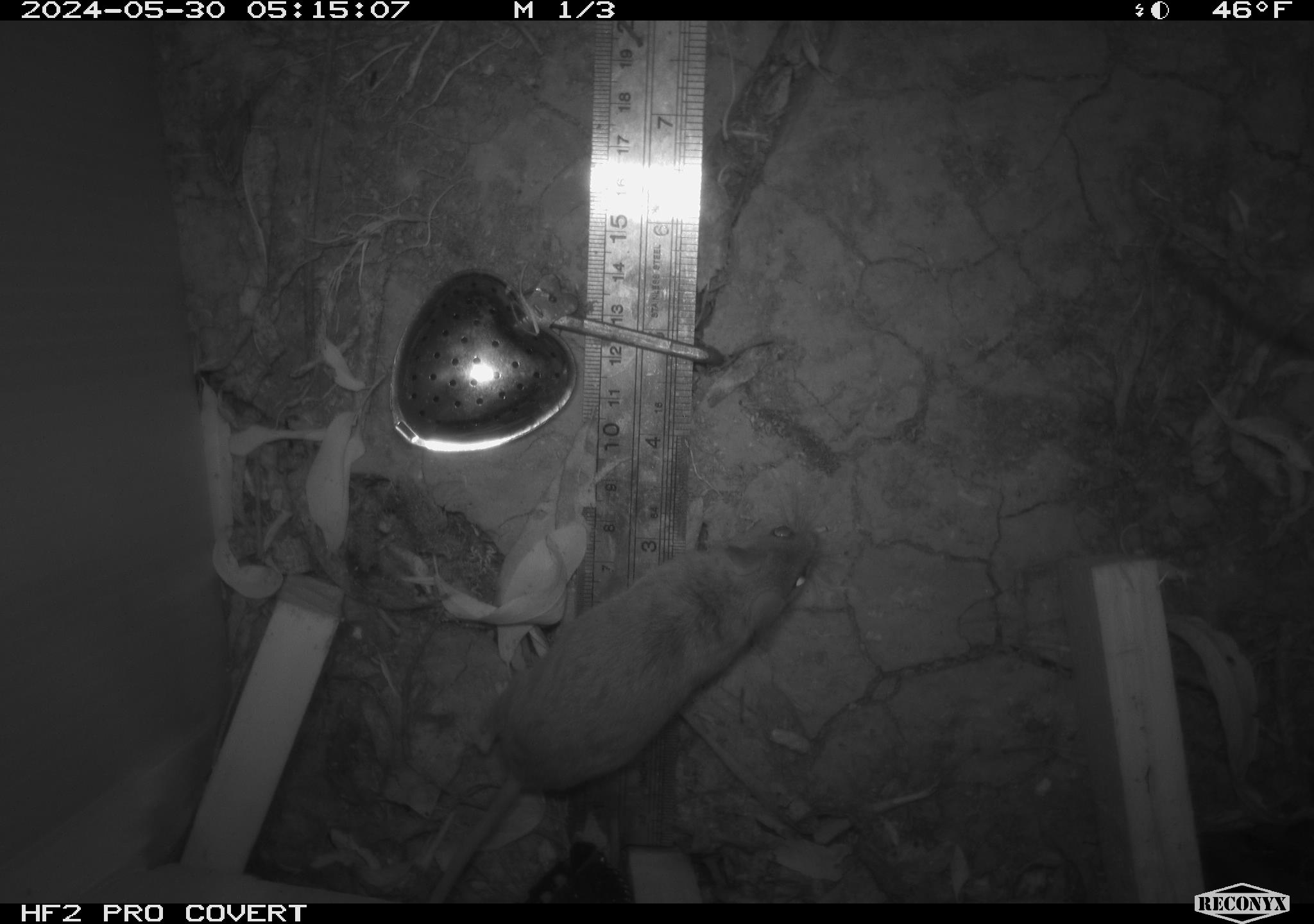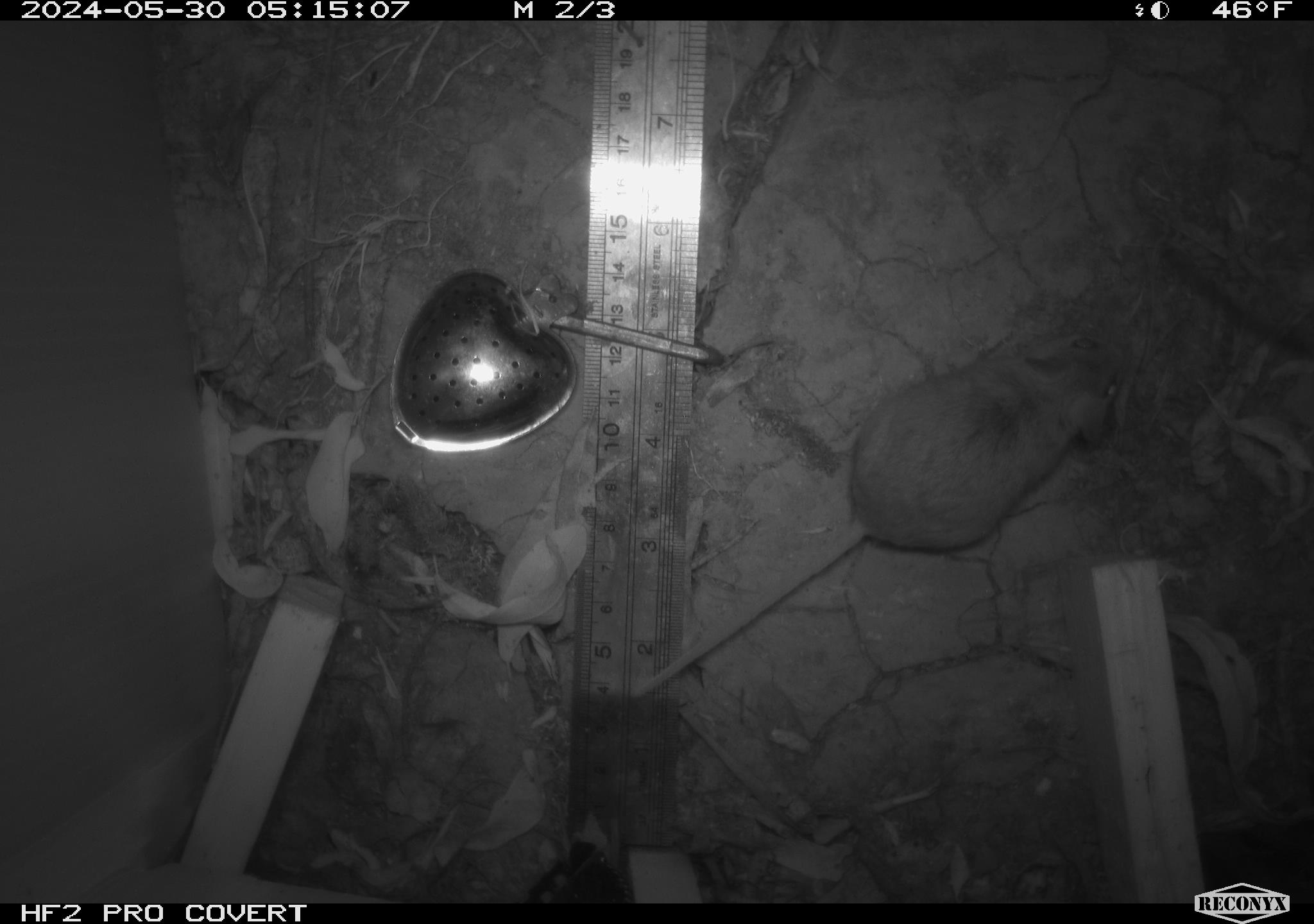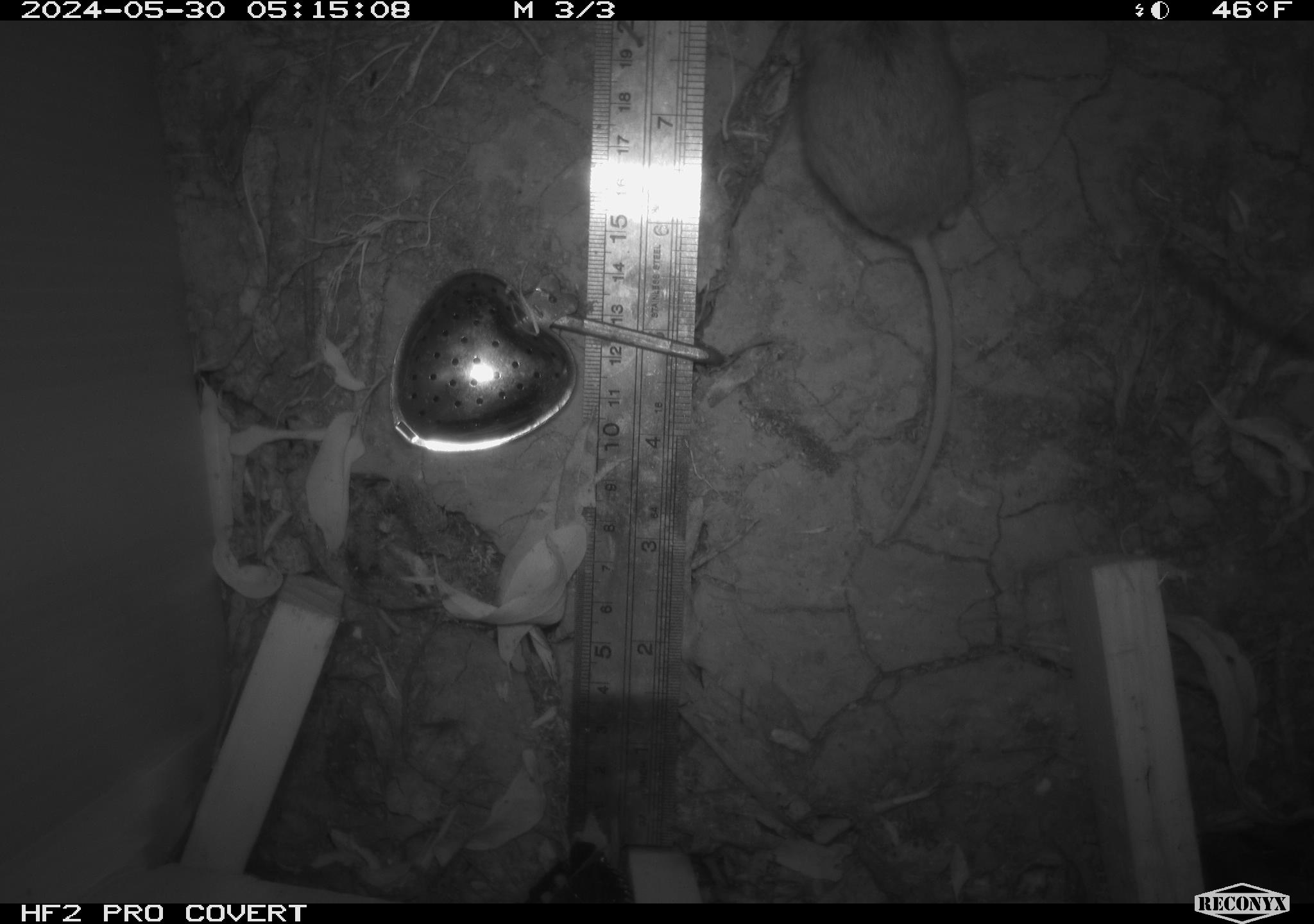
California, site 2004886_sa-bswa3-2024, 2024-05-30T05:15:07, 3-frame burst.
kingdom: Animalia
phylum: Chordata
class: Mammalia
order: Rodentia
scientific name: Rodentia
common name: mouse species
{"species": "mouse species (Rodentia)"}